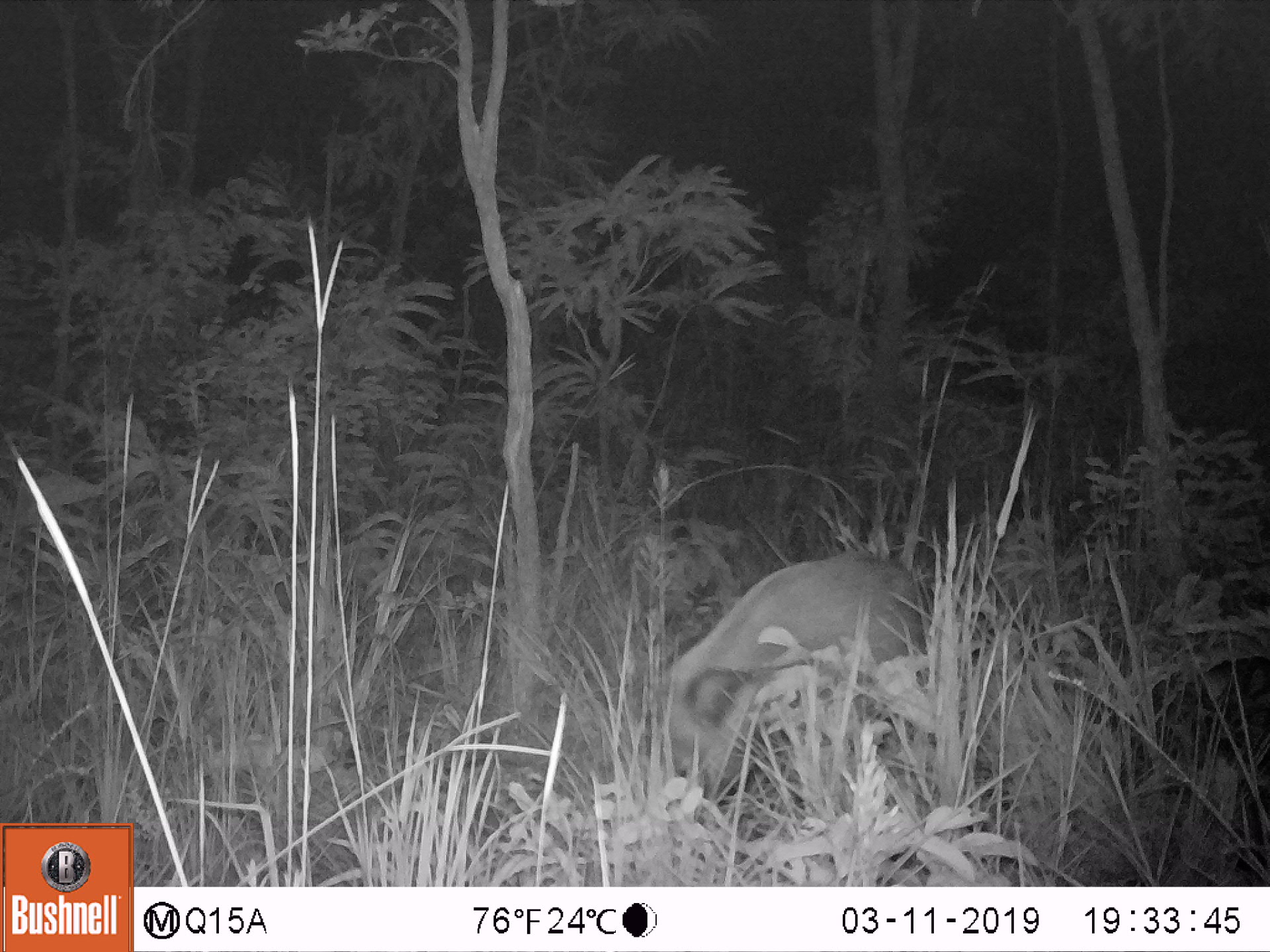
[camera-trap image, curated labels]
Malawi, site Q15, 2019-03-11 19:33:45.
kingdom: Animalia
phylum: Chordata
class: Mammalia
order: Artiodactyla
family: Suidae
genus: Potamochoerus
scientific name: Potamochoerus larvatus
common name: bushpig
Bushpig (Potamochoerus larvatus), count 1.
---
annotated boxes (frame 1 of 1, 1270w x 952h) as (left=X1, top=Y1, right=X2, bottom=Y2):
bushpig: (left=654, top=548, right=938, bottom=821)